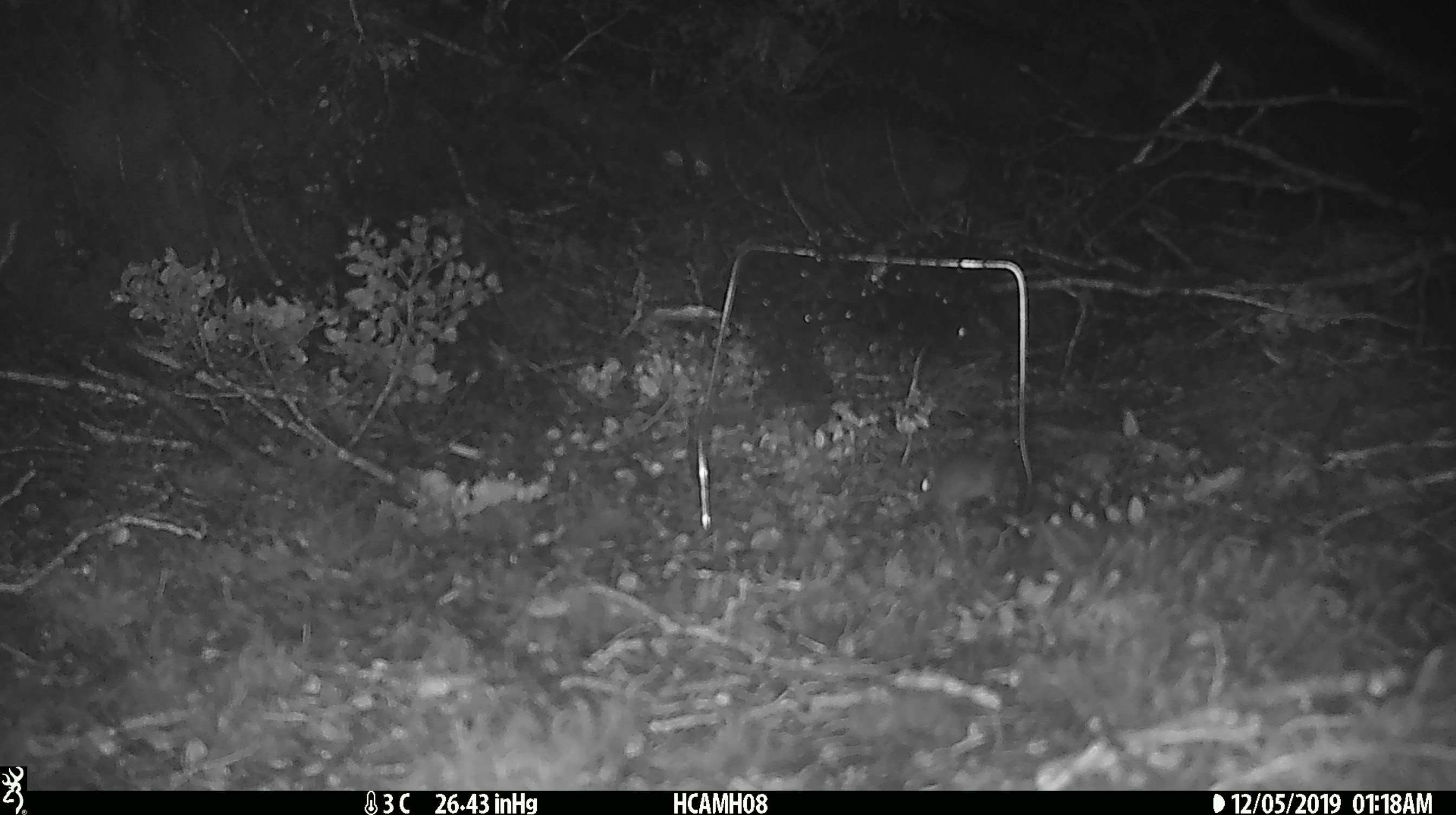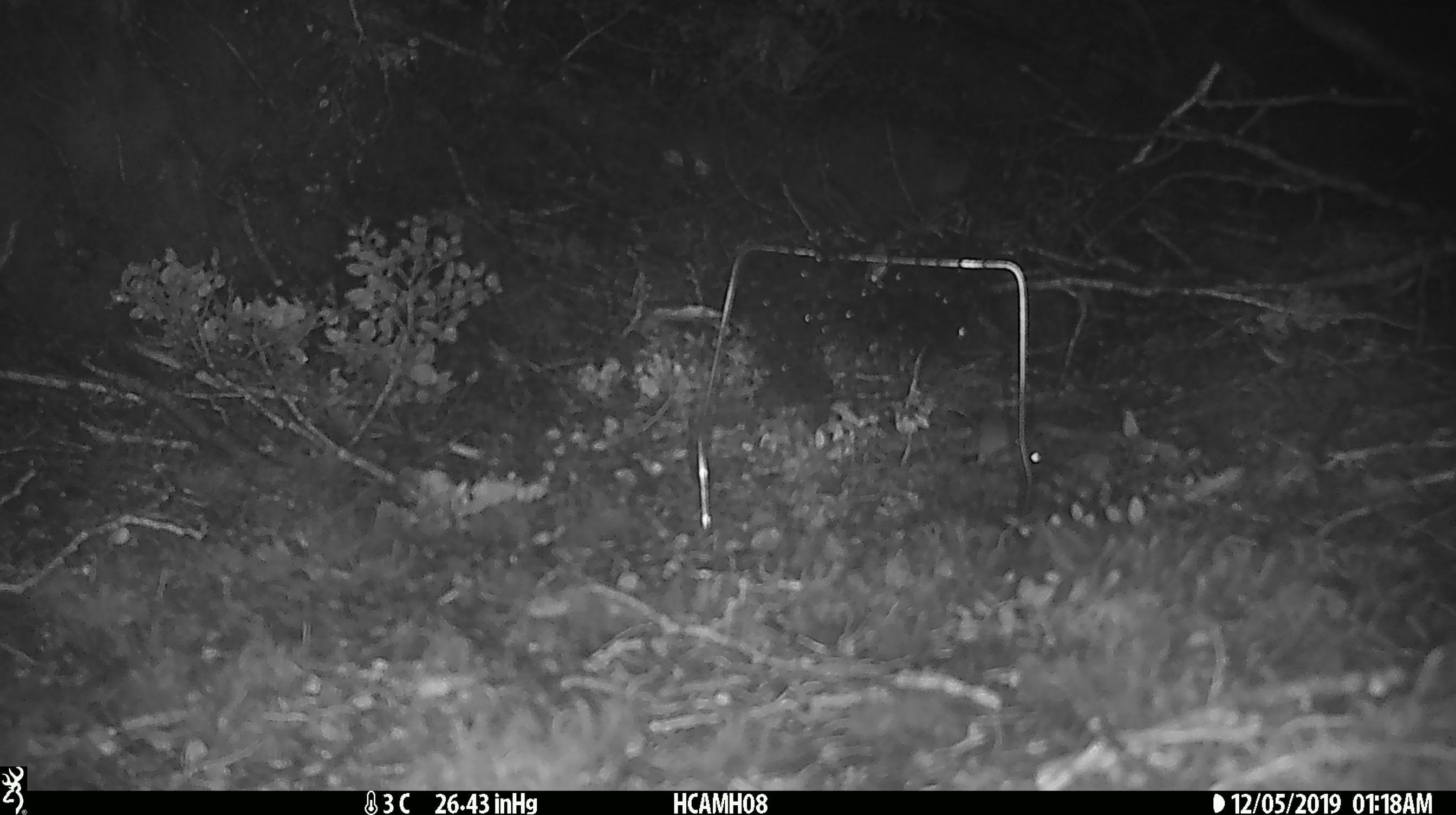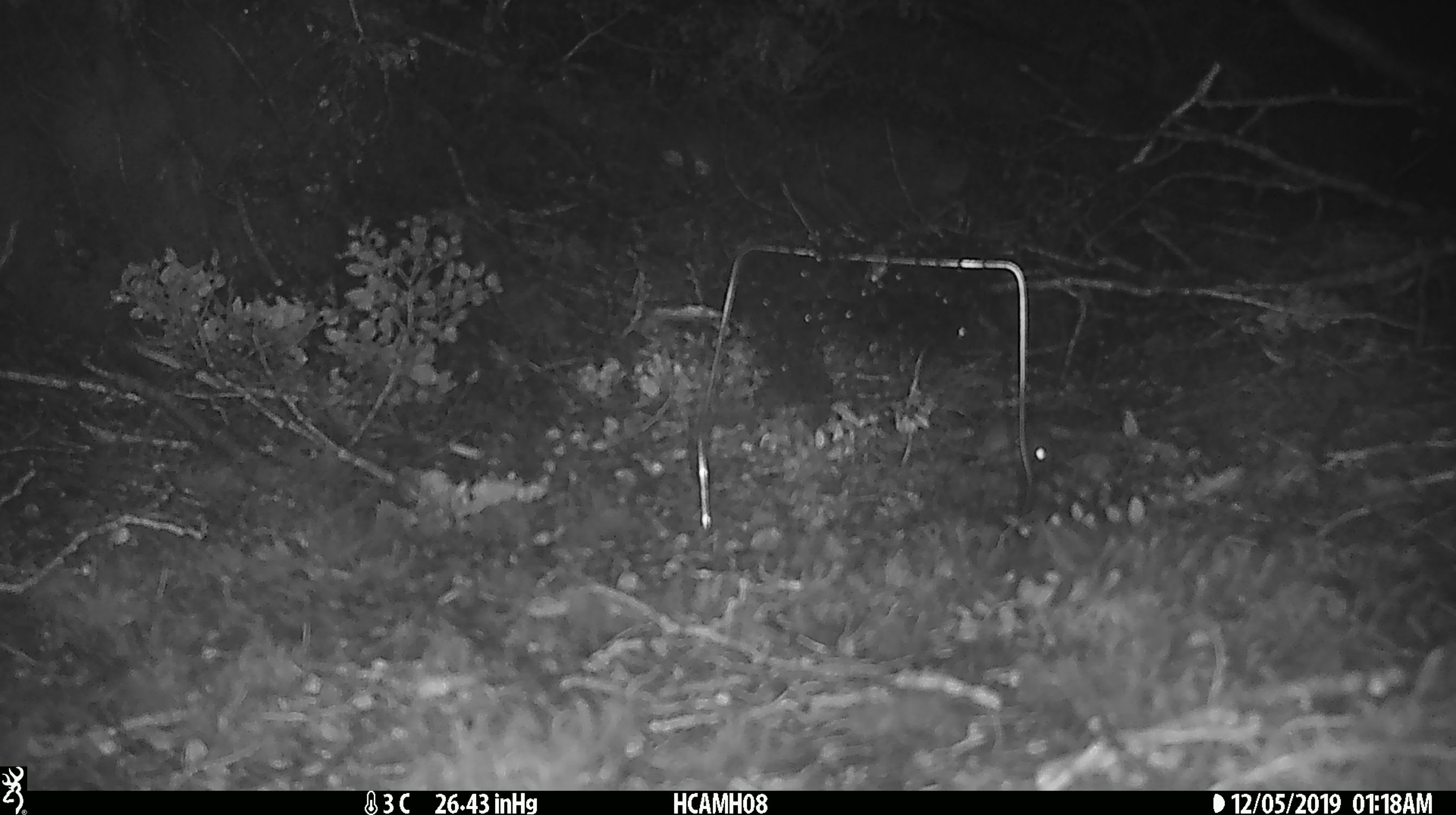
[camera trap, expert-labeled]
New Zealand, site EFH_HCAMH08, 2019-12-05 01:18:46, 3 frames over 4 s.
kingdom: Animalia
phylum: Chordata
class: Mammalia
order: Rodentia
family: Muridae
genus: Mus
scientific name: Mus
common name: mouse